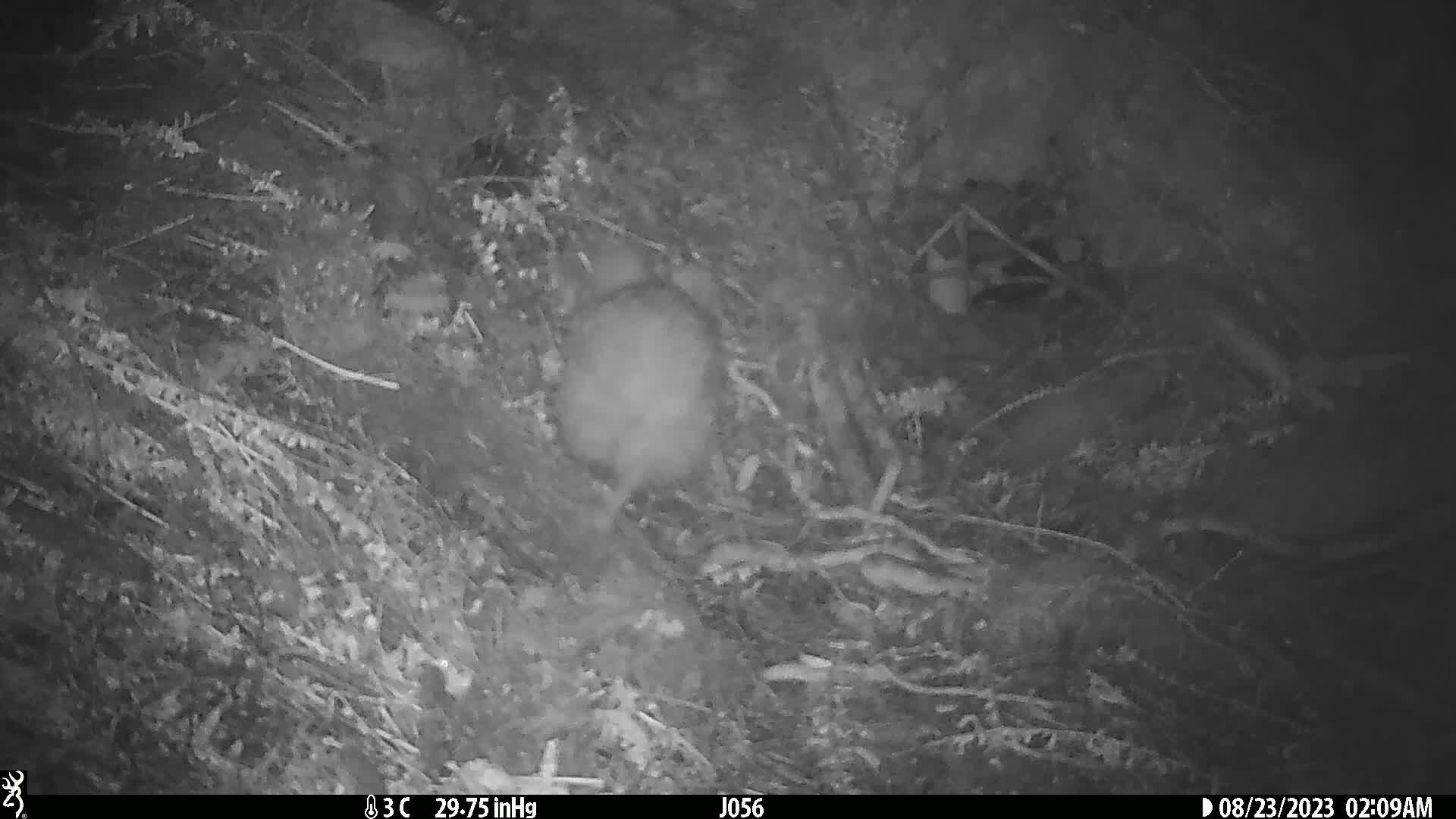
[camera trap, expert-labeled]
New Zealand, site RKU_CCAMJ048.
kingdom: Animalia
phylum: Chordata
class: Aves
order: Apterygiformes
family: Apterygidae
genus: Apteryx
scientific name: Apteryx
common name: kiwi